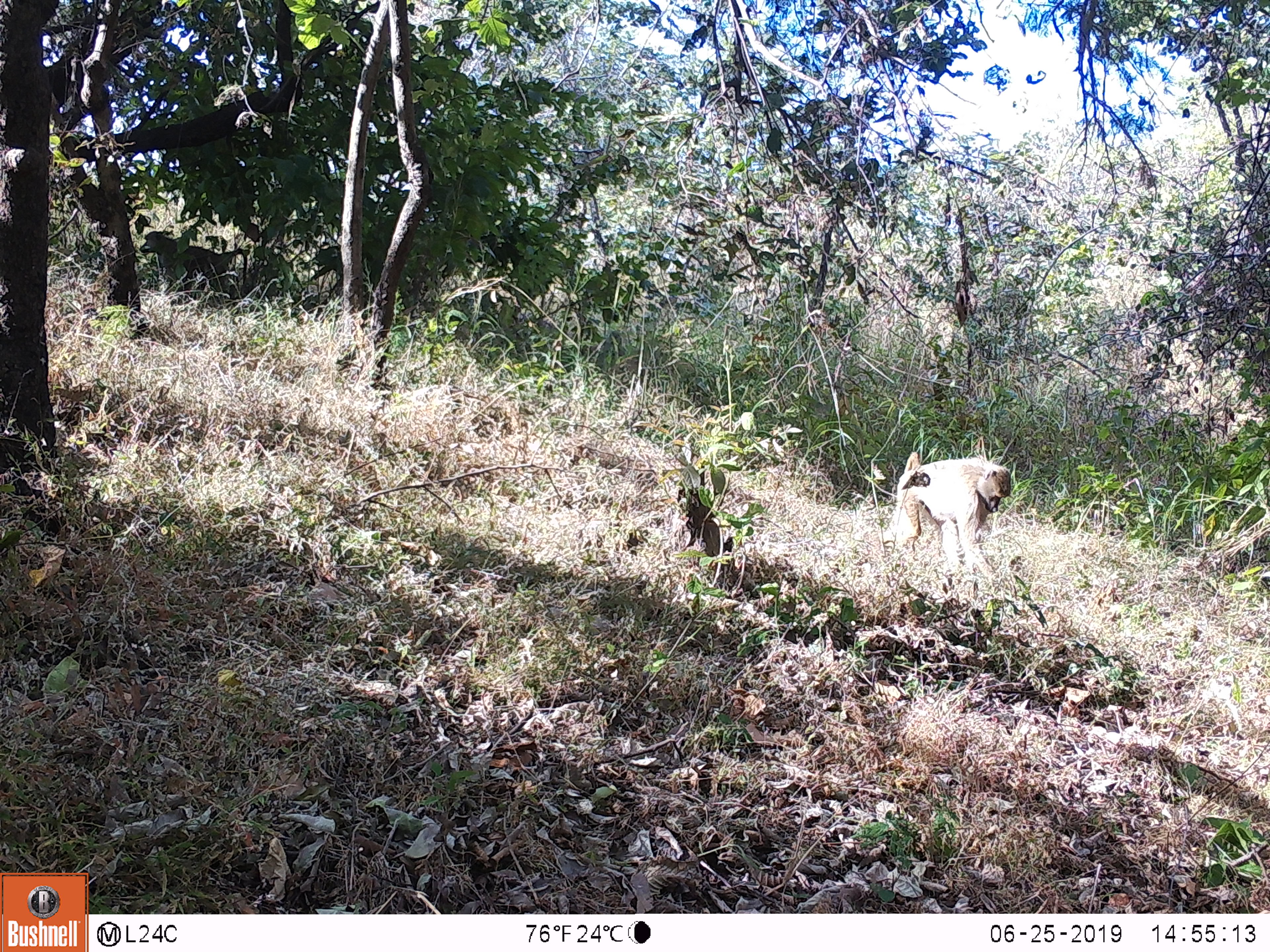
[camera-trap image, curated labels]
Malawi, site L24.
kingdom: Animalia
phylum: Chordata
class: Mammalia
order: Primates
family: Cercopithecidae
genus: Papio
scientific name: Papio cynocephalus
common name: yellow baboon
Yellow baboon (Papio cynocephalus), count 1.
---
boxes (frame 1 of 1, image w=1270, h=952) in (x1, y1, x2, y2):
yellow baboon: (890, 435, 1009, 580)